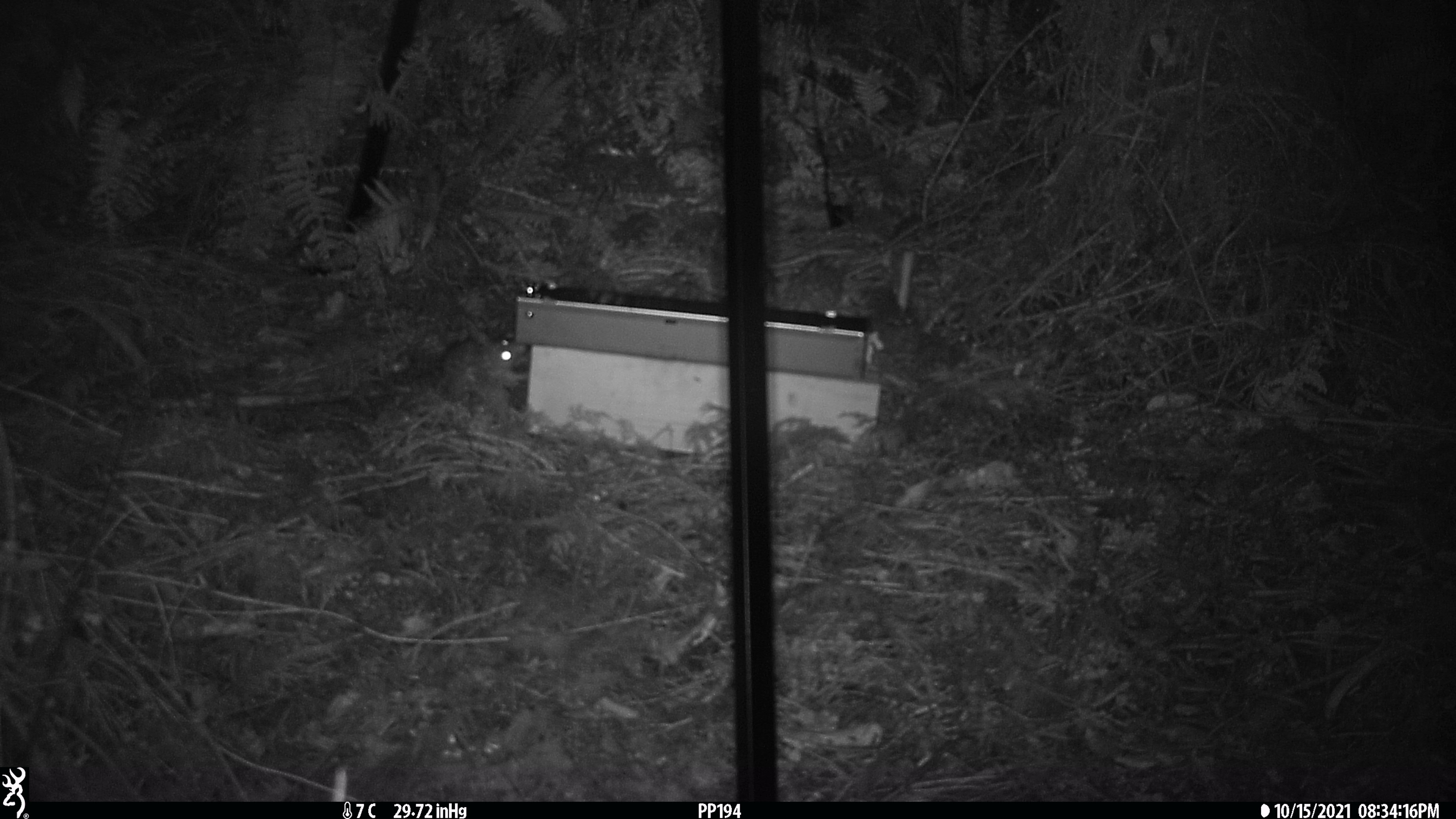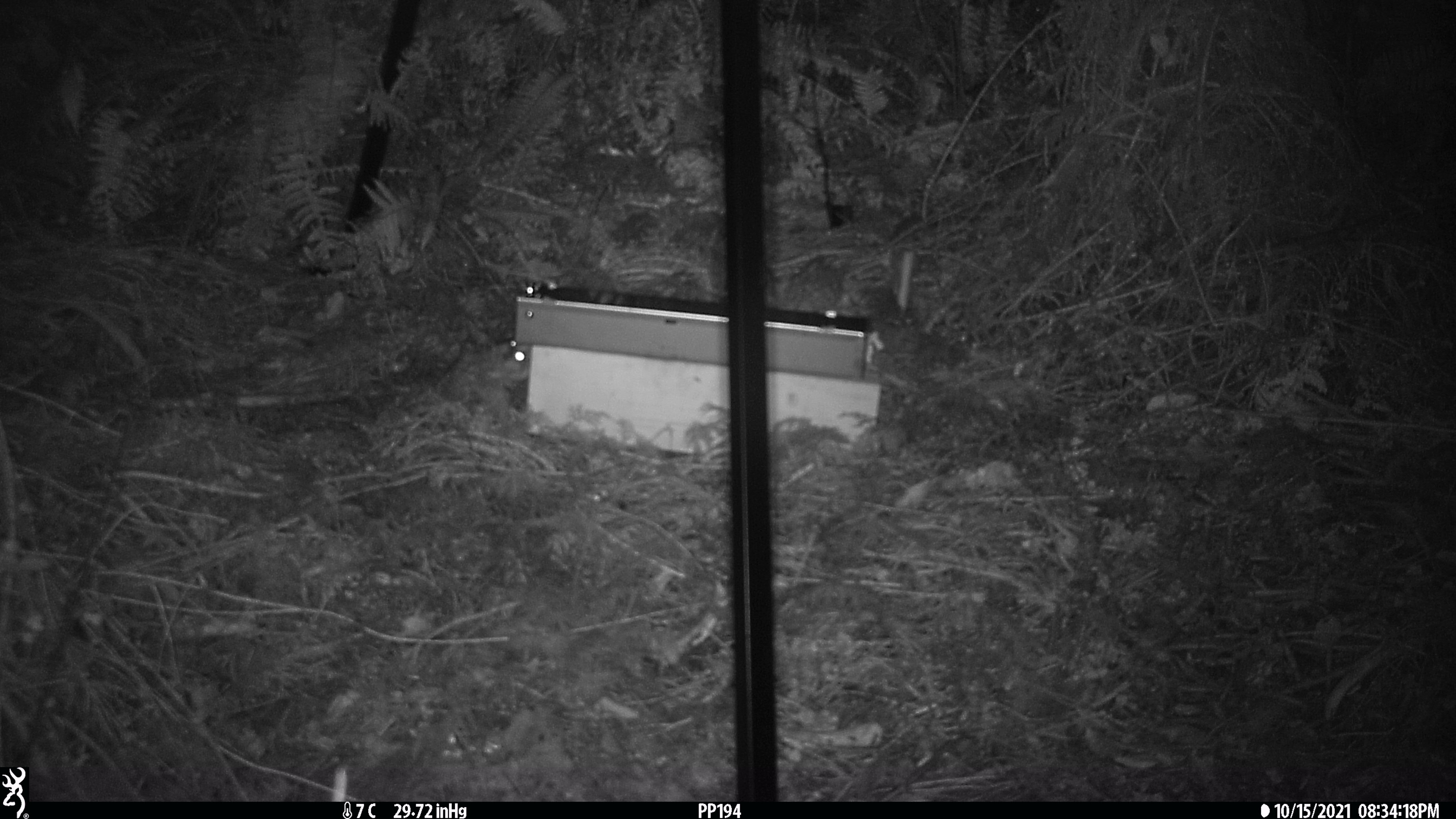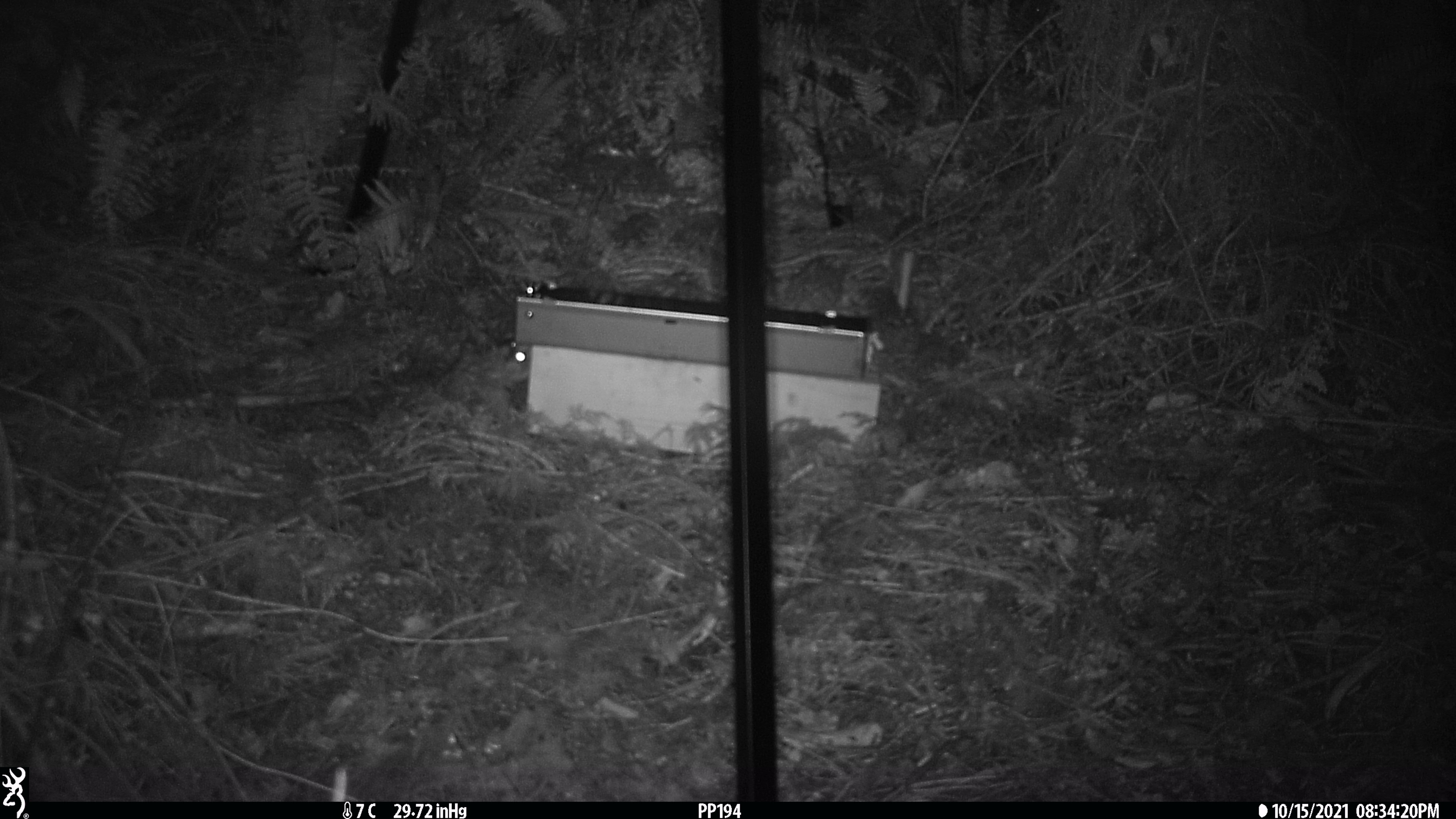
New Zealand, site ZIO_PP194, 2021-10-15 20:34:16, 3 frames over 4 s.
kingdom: Animalia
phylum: Chordata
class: Mammalia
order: Rodentia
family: Muridae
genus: Rattus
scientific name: Rattus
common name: rat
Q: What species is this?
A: Rat (Rattus).